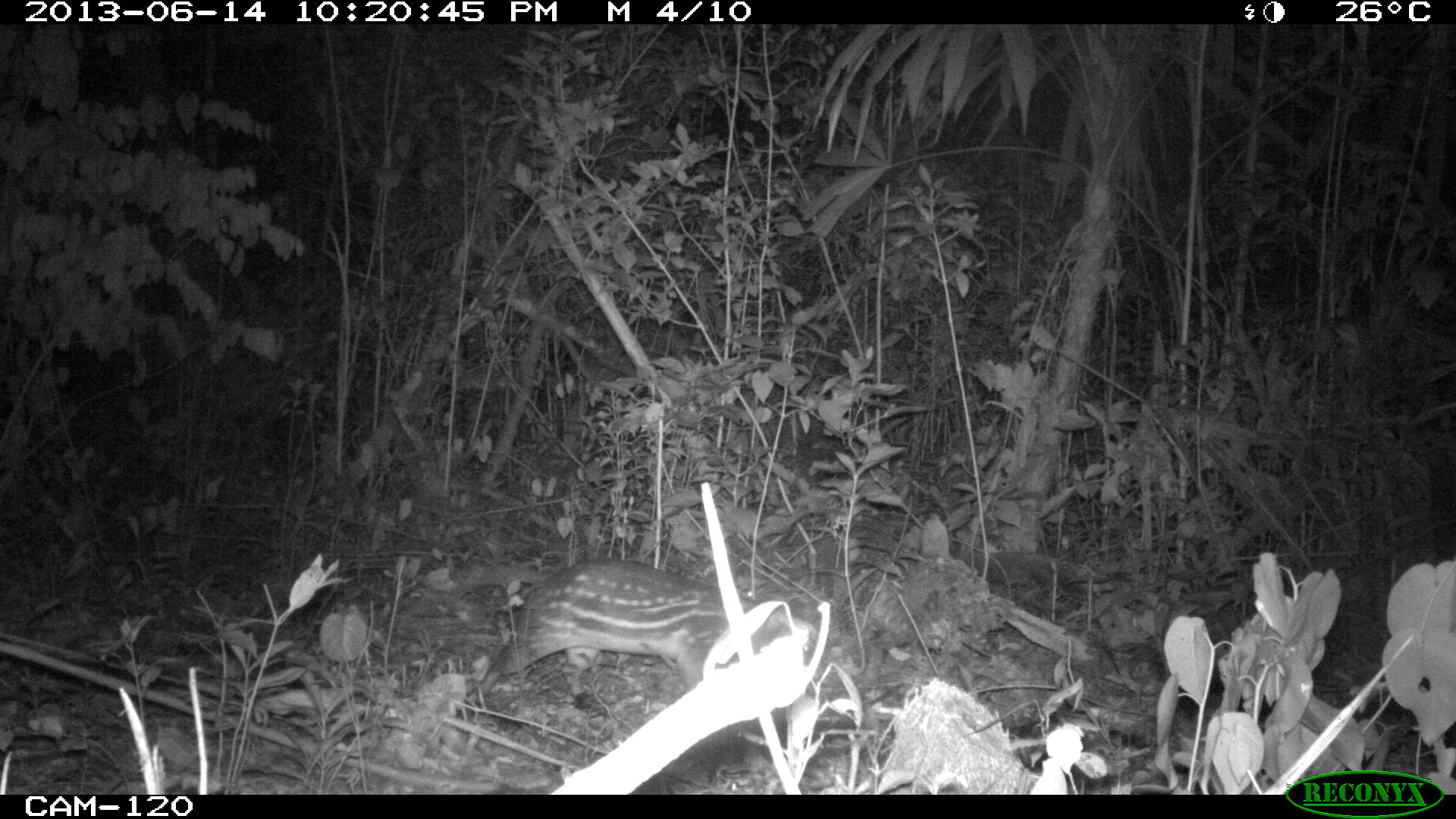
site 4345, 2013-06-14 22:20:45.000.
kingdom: Animalia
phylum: Chordata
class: Mammalia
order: Rodentia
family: Cuniculidae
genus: Cuniculus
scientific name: Cuniculus paca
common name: lowland paca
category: agouti paca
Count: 1.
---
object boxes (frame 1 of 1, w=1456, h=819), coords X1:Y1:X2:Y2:
agouti paca: 463:555:817:696